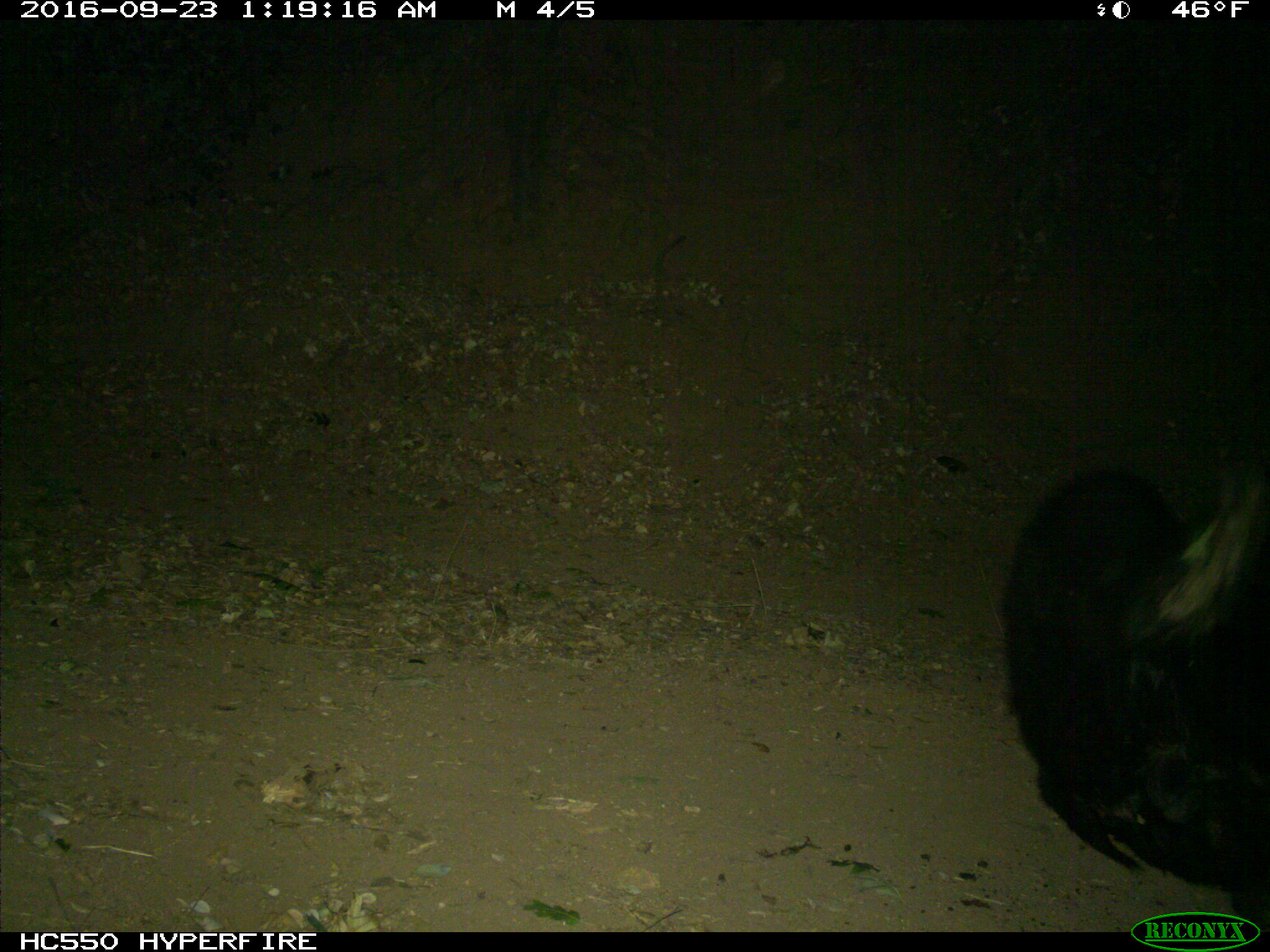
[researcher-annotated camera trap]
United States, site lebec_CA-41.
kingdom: Animalia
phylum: Chordata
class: Mammalia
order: Carnivora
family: Ursidae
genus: Ursus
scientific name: Ursus americanus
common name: american black bear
Ursus americanus (american black bear).